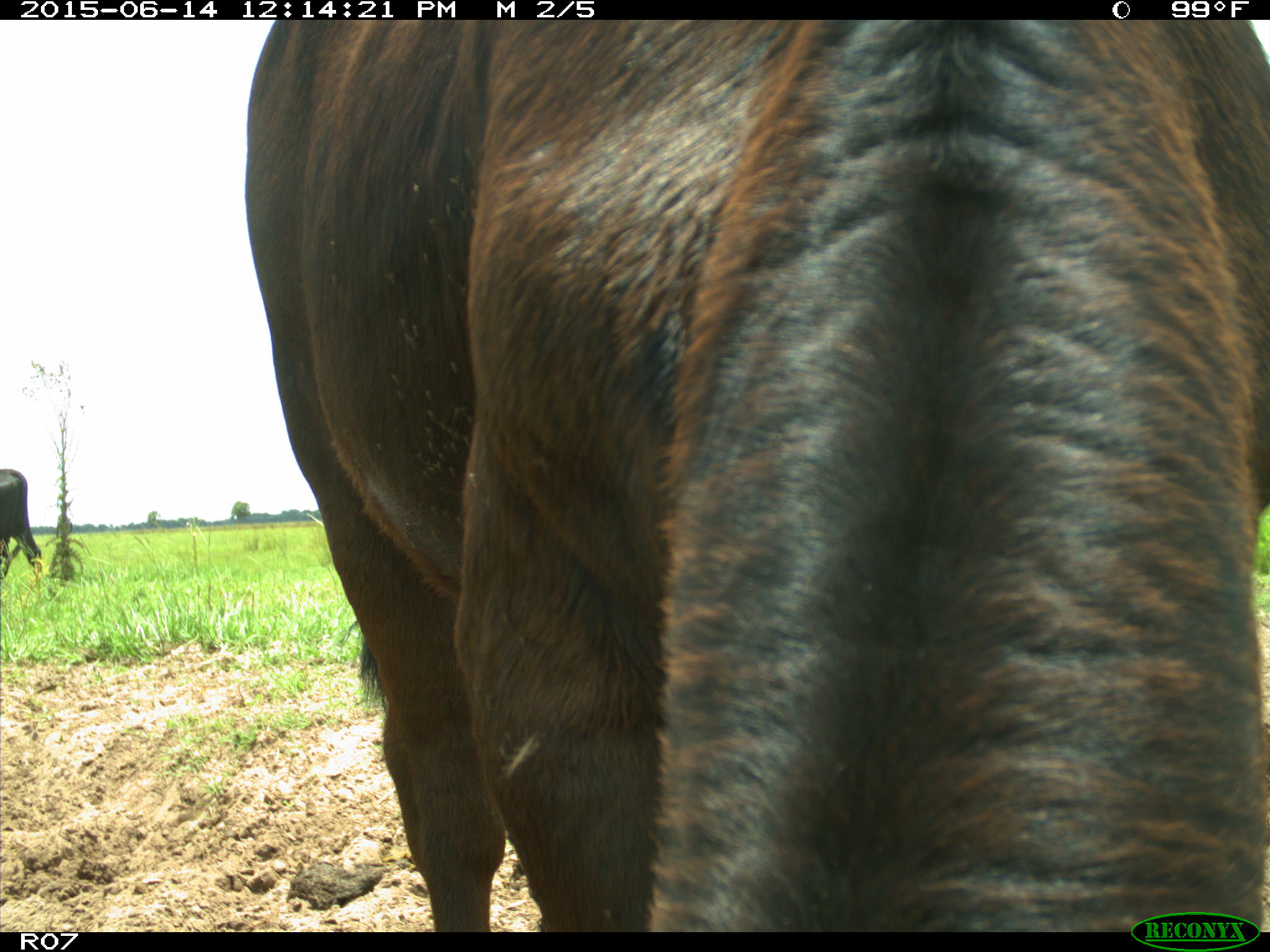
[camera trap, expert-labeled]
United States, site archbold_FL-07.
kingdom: Animalia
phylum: Chordata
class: Mammalia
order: Artiodactyla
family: Bovidae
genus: Bos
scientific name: Bos taurus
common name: domestic cow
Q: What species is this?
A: Bos taurus (domestic cow).